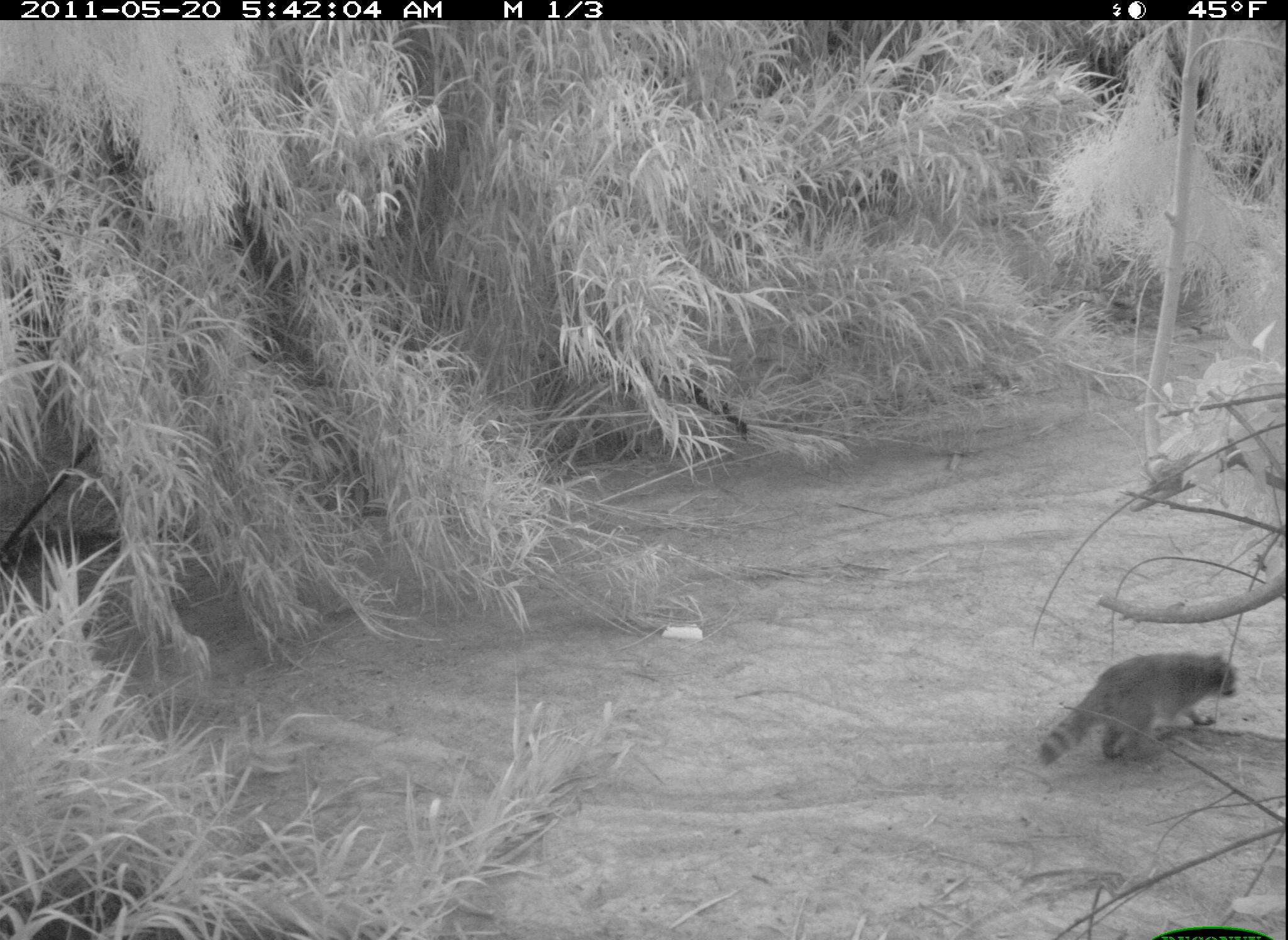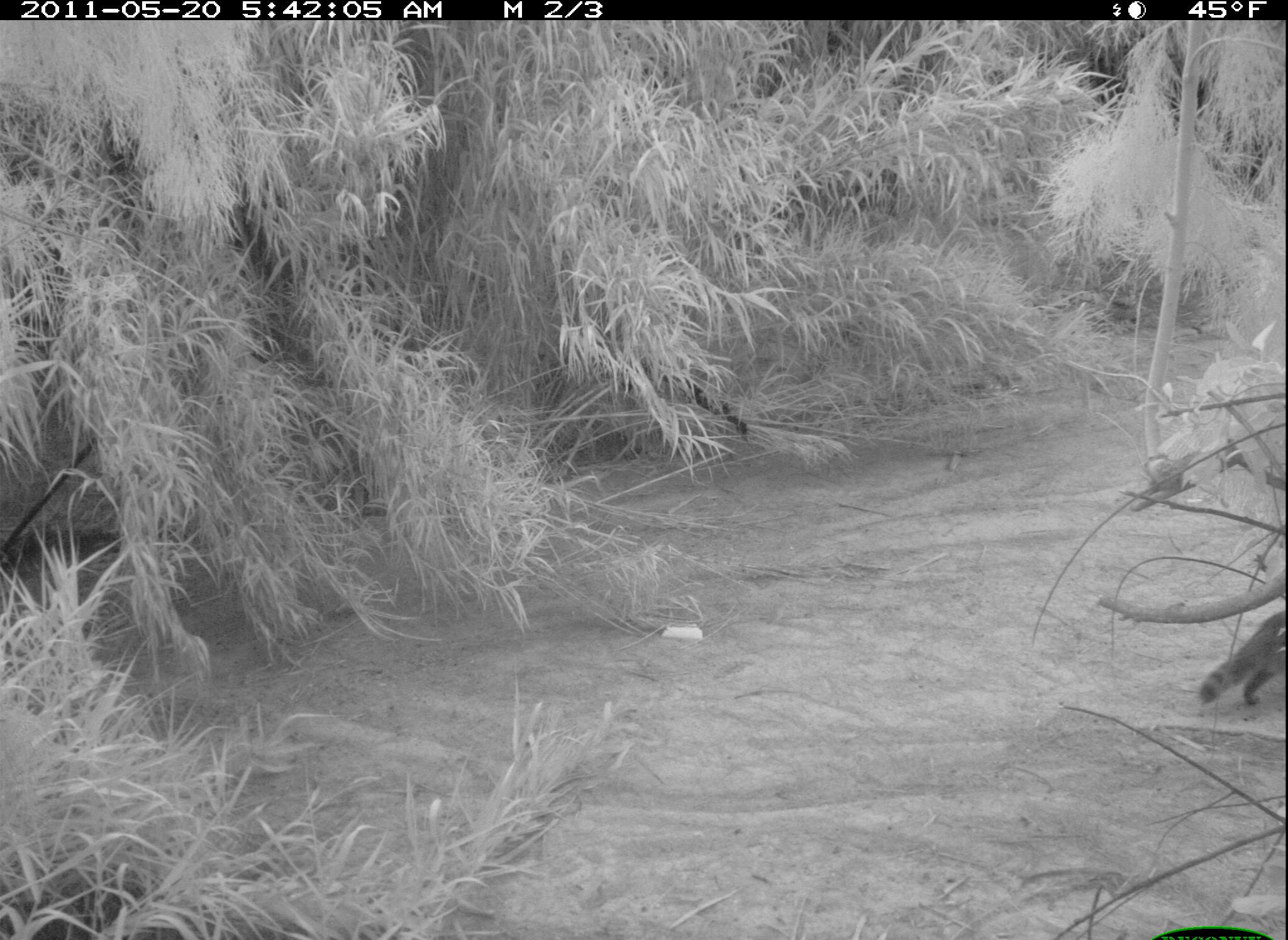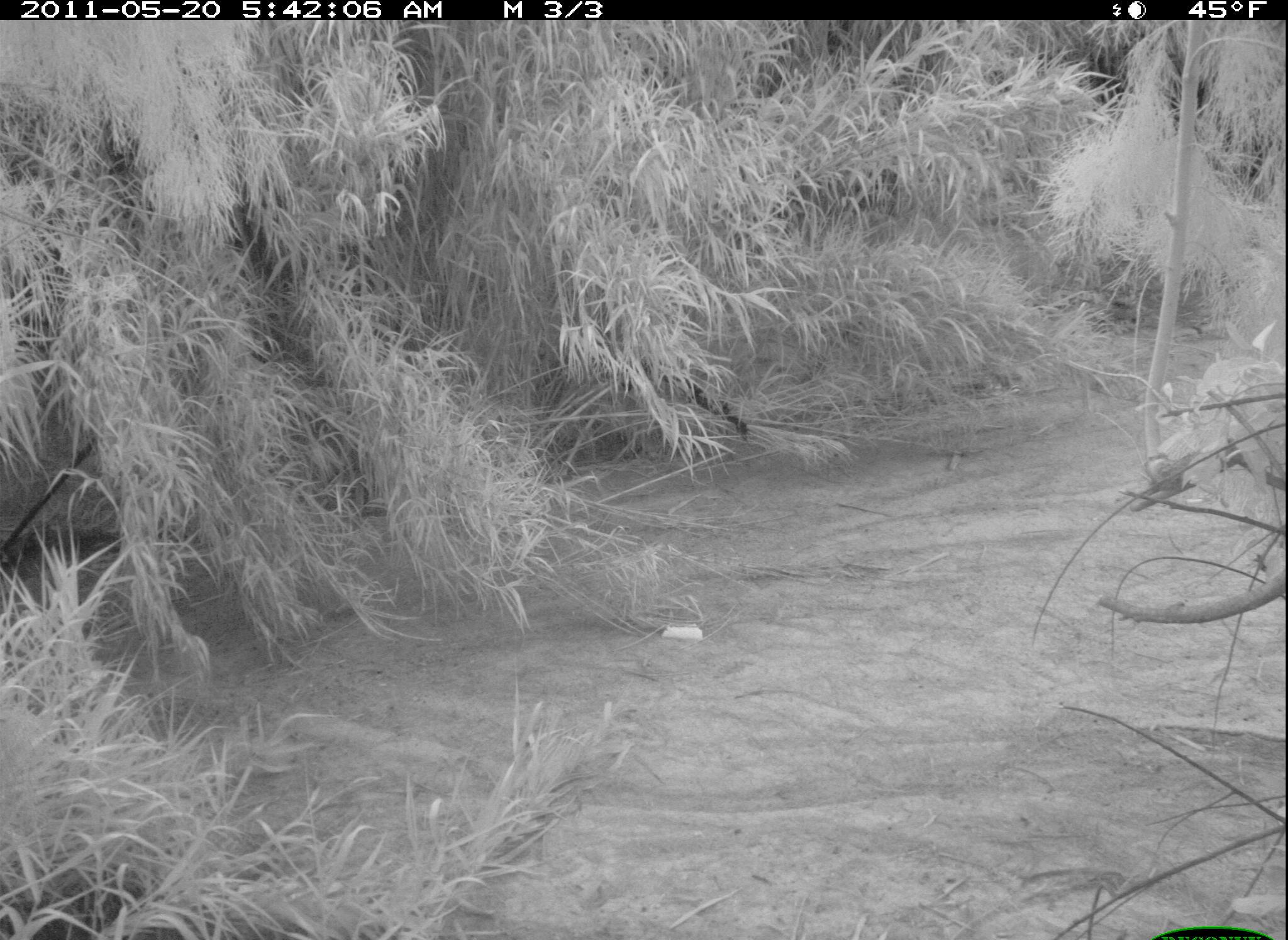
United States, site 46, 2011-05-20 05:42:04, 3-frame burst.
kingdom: Animalia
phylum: Chordata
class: Mammalia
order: Carnivora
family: Procyonidae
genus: Procyon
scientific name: Procyon lotor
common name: raccoon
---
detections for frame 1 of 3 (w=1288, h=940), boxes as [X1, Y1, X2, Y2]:
raccoon: [1028, 645, 1242, 775]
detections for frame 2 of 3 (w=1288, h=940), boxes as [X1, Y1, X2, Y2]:
raccoon: [1191, 601, 1286, 720]